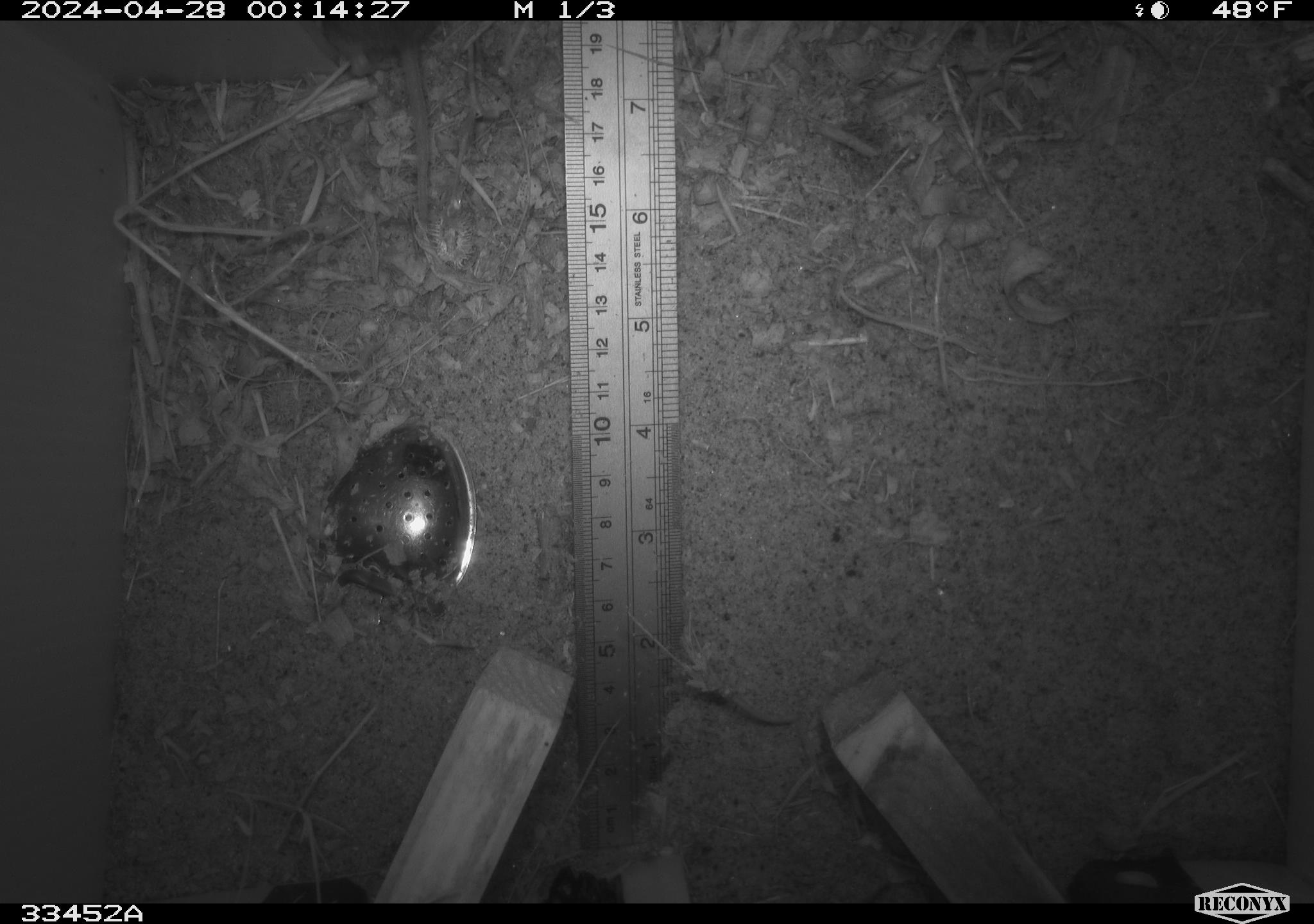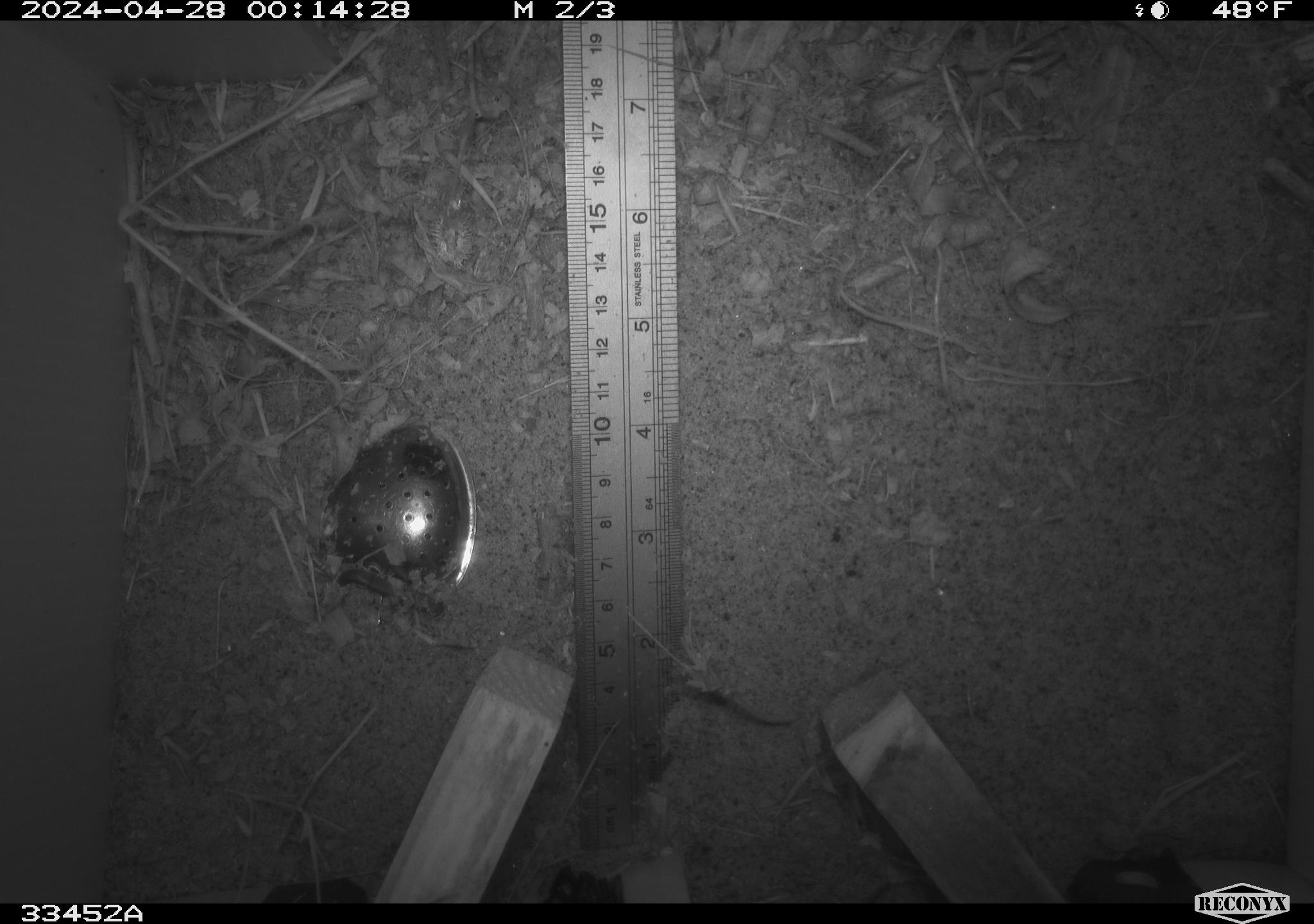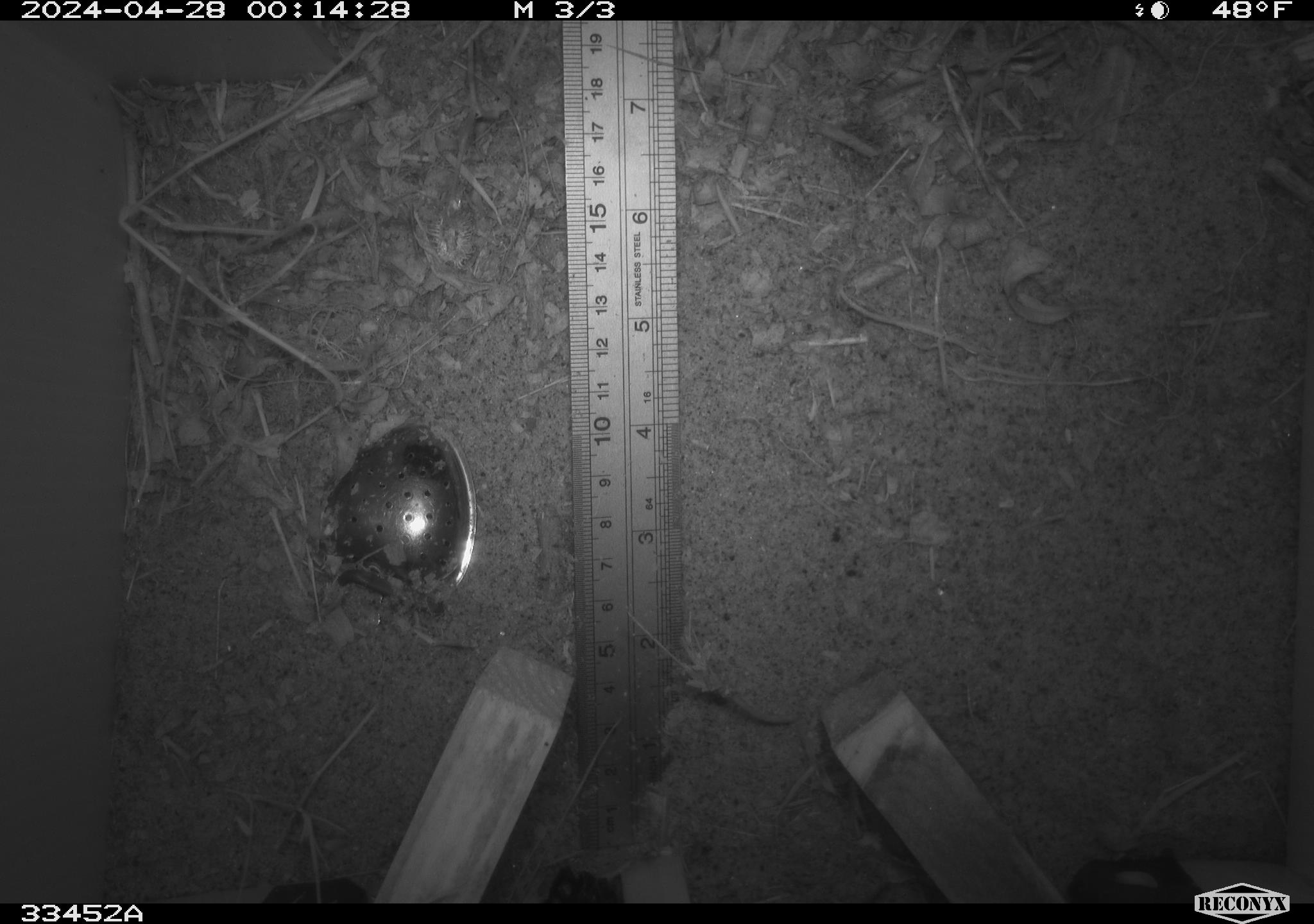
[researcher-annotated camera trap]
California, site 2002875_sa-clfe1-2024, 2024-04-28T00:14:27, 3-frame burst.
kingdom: Animalia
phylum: Chordata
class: Mammalia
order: Rodentia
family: Cricetidae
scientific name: Arvicolinae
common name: voles, lemmings, and muskrats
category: arvicolinae subfamily